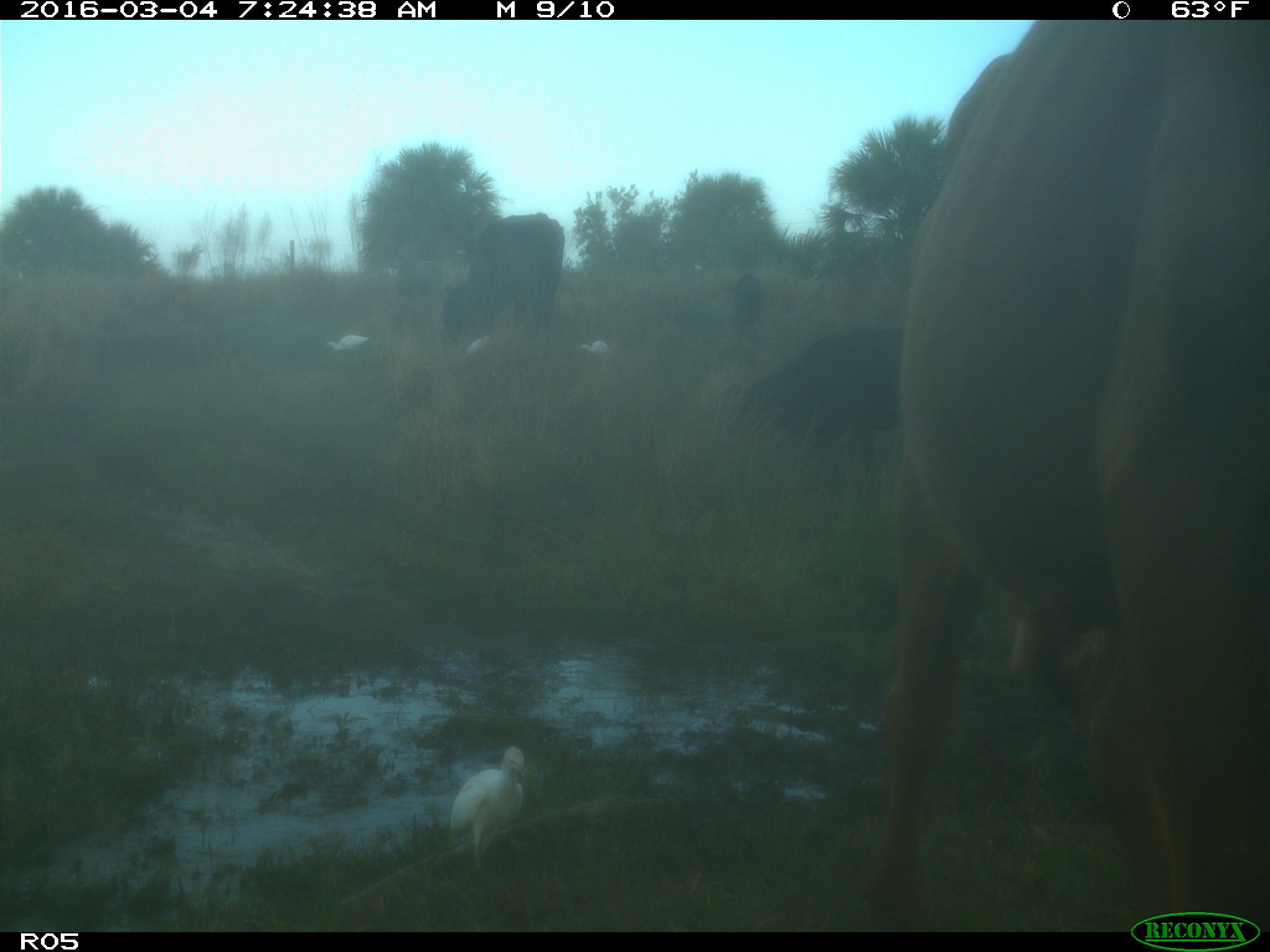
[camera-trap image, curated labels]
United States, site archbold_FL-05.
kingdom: Animalia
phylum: Chordata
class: Mammalia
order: Artiodactyla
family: Bovidae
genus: Bos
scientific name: Bos taurus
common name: domestic cow